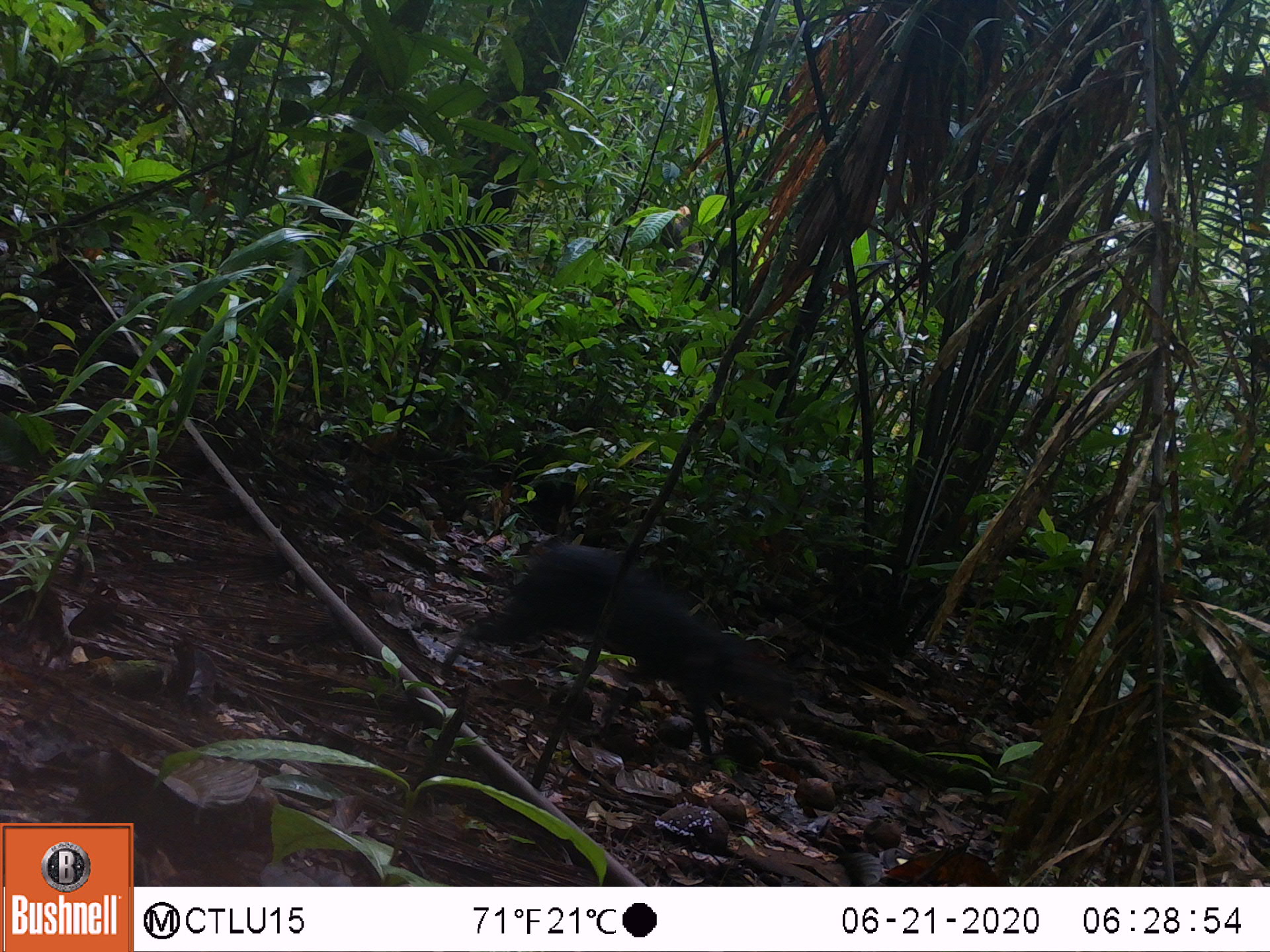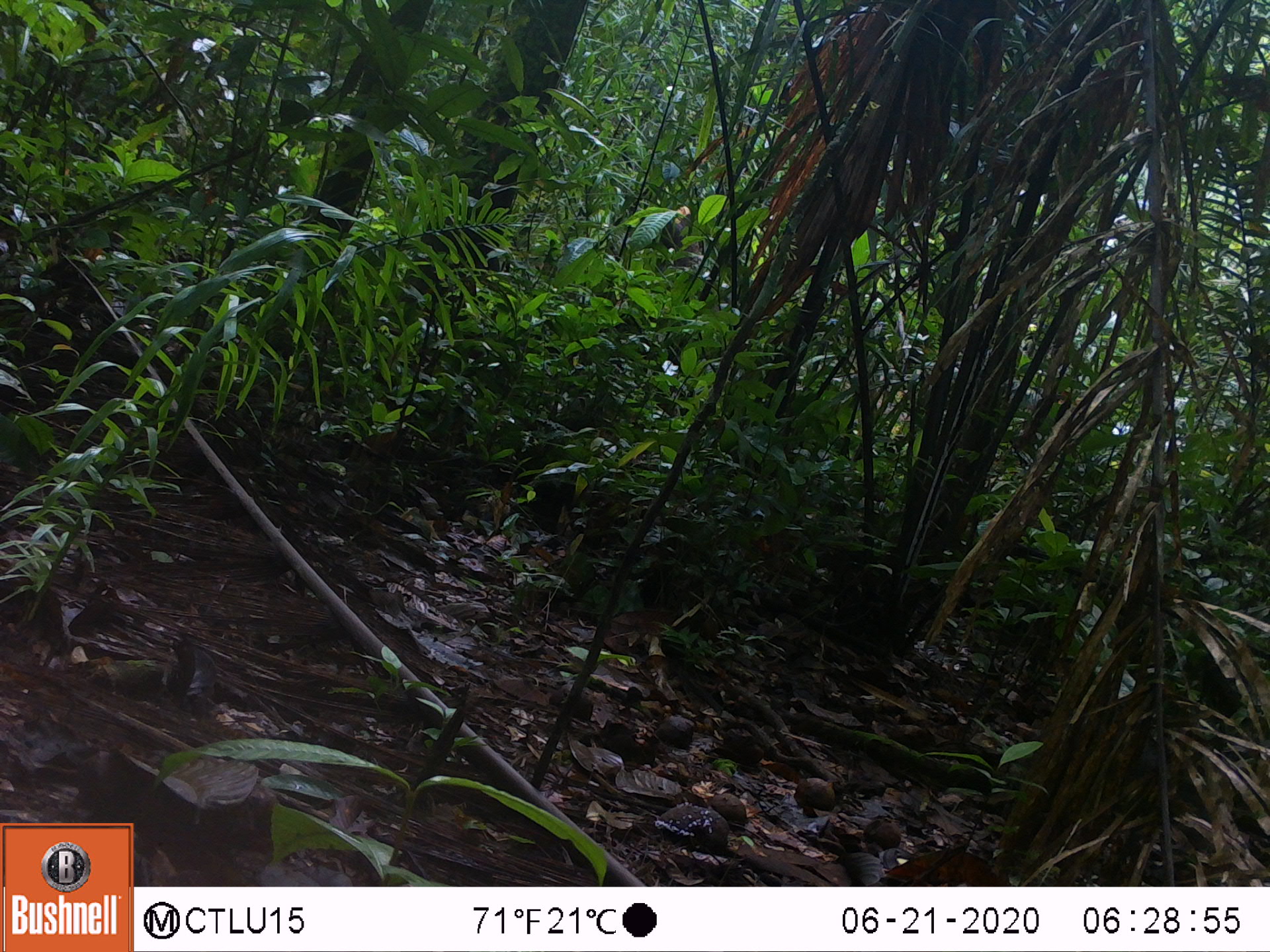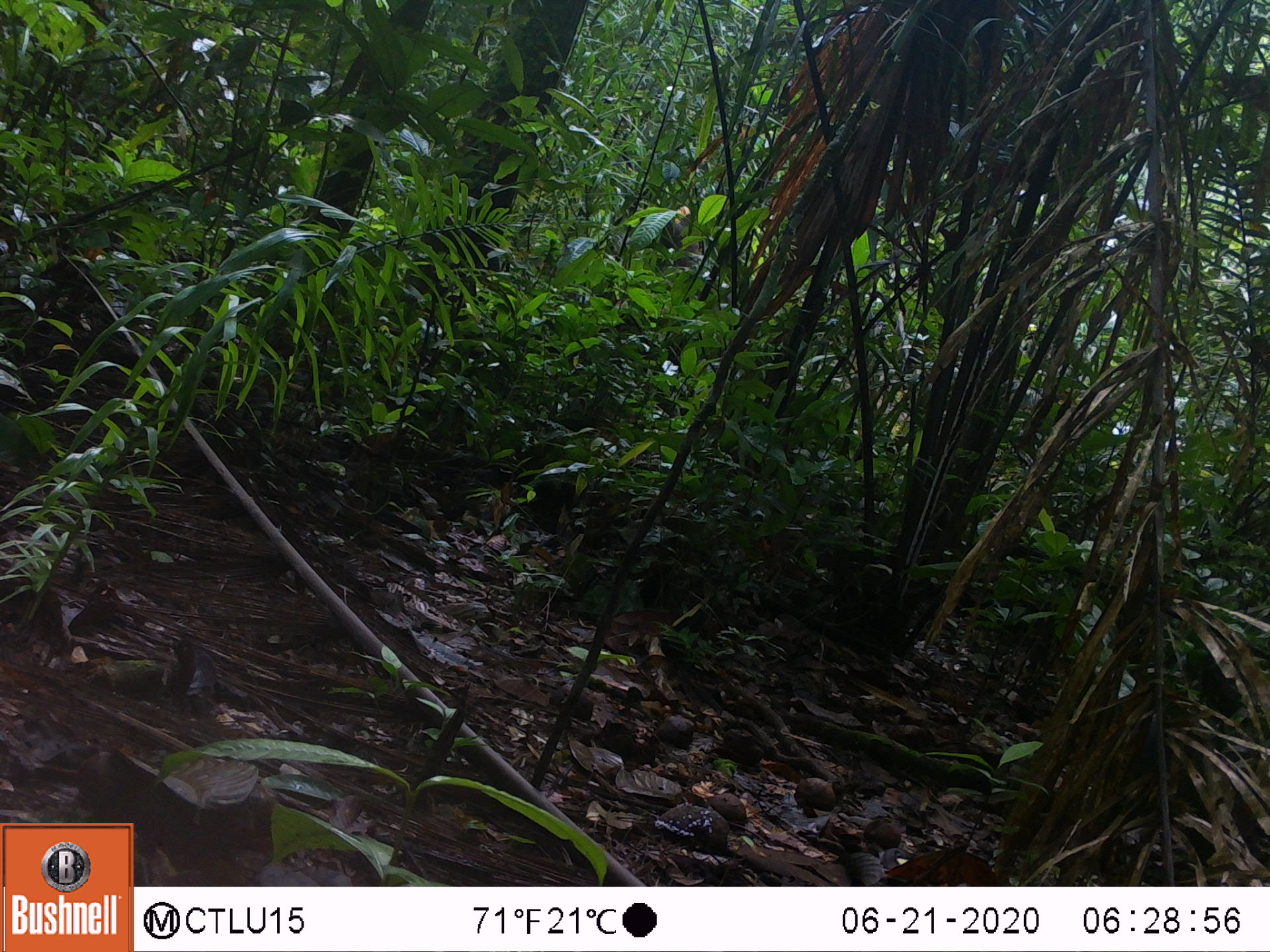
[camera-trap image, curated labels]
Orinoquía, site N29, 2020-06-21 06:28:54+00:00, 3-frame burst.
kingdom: Animalia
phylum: Chordata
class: Mammalia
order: Rodentia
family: Dasyproctidae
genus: Dasyprocta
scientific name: Dasyprocta fuliginosa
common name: black agouti